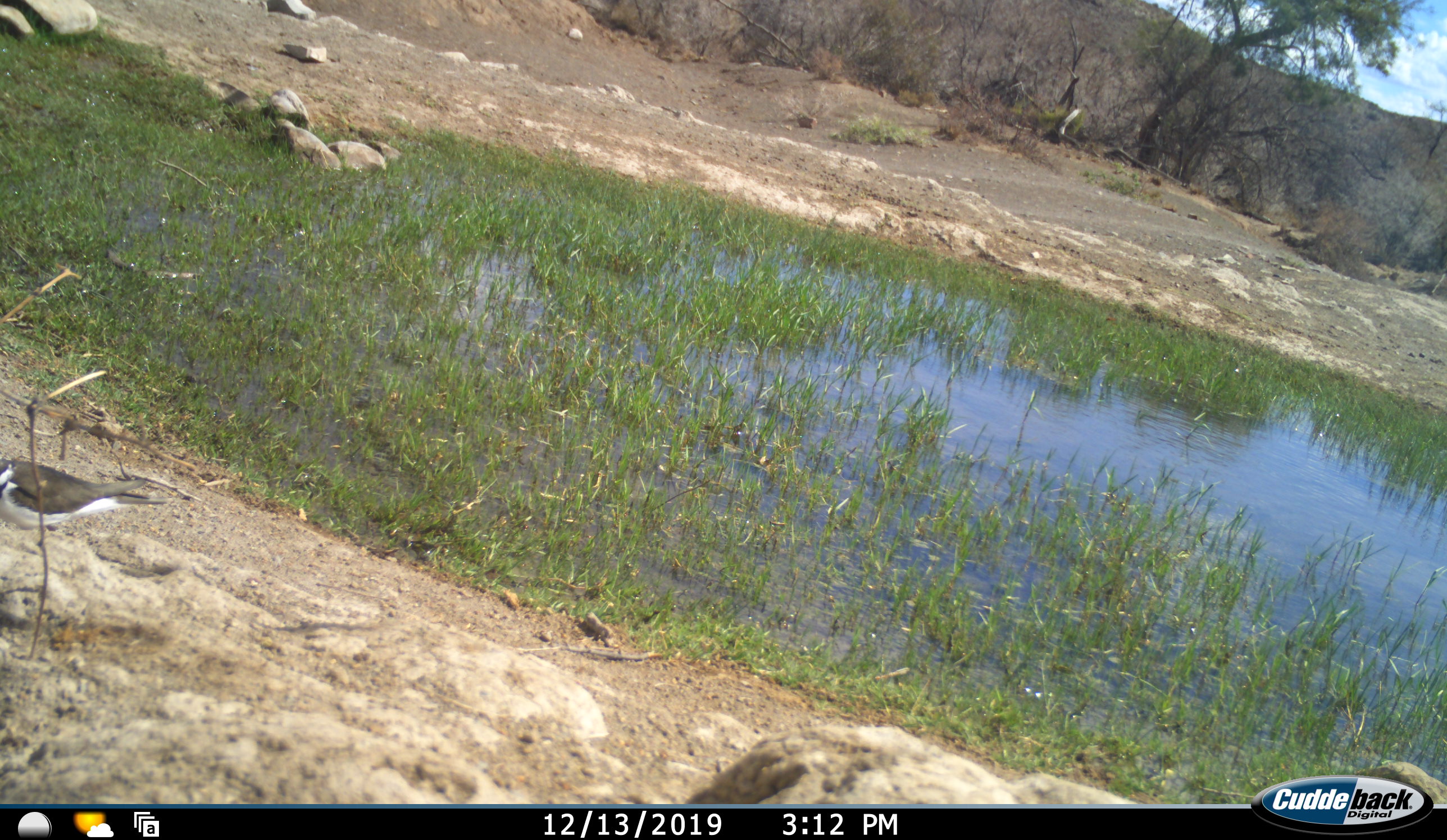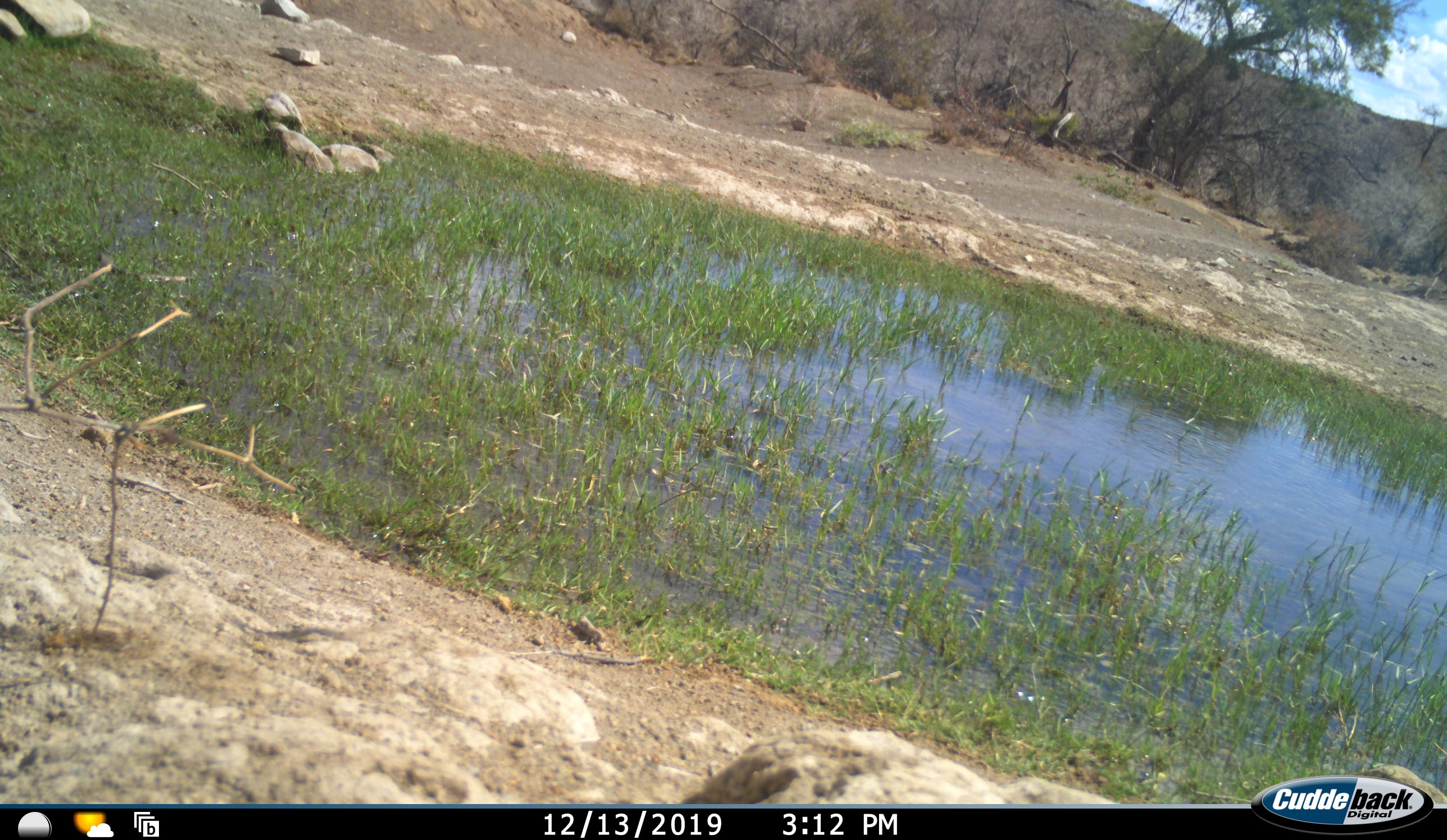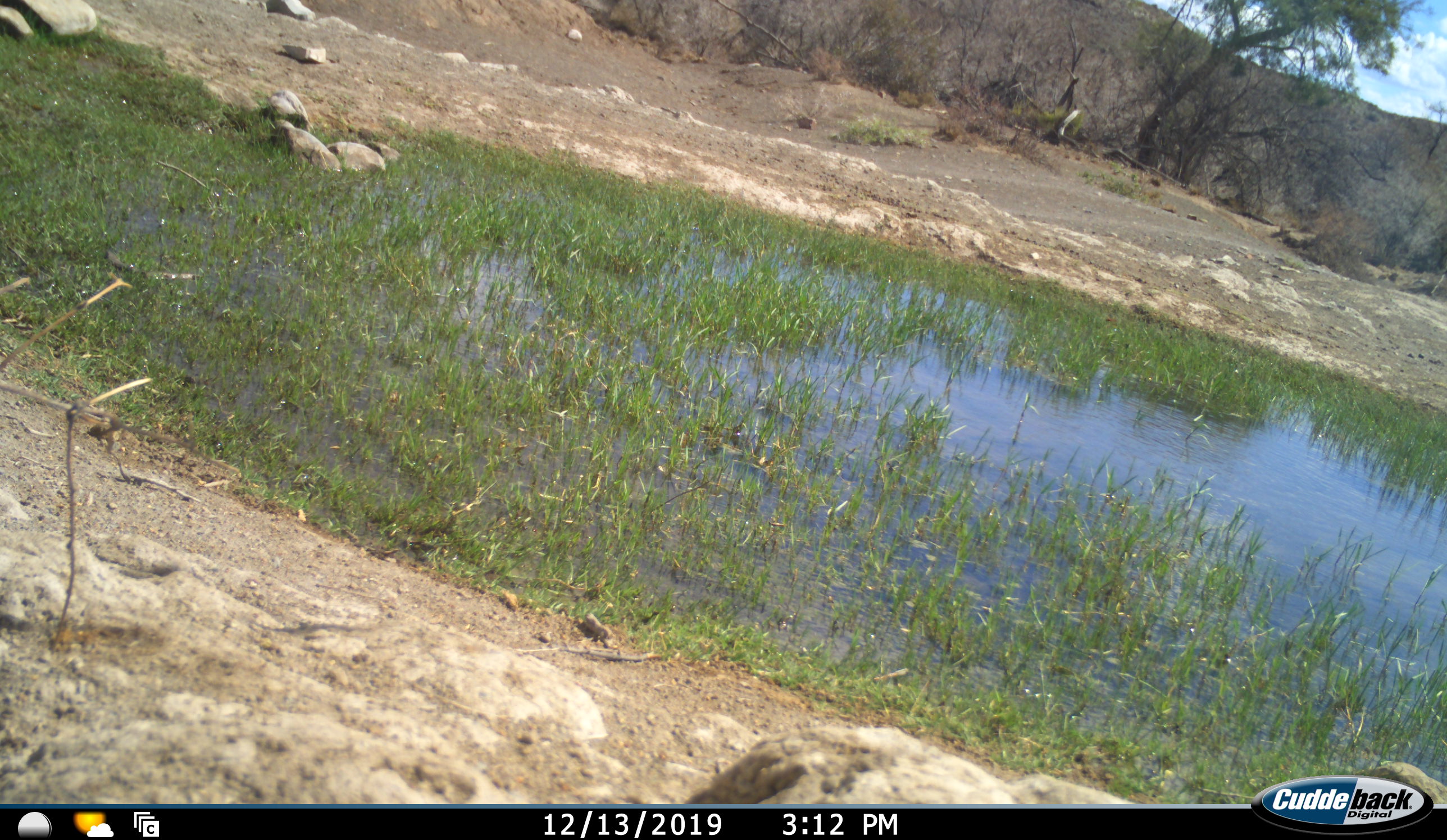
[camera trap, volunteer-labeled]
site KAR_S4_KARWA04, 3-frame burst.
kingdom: Animalia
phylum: Chordata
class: Aves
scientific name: Aves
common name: bird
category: birdother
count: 1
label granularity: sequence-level